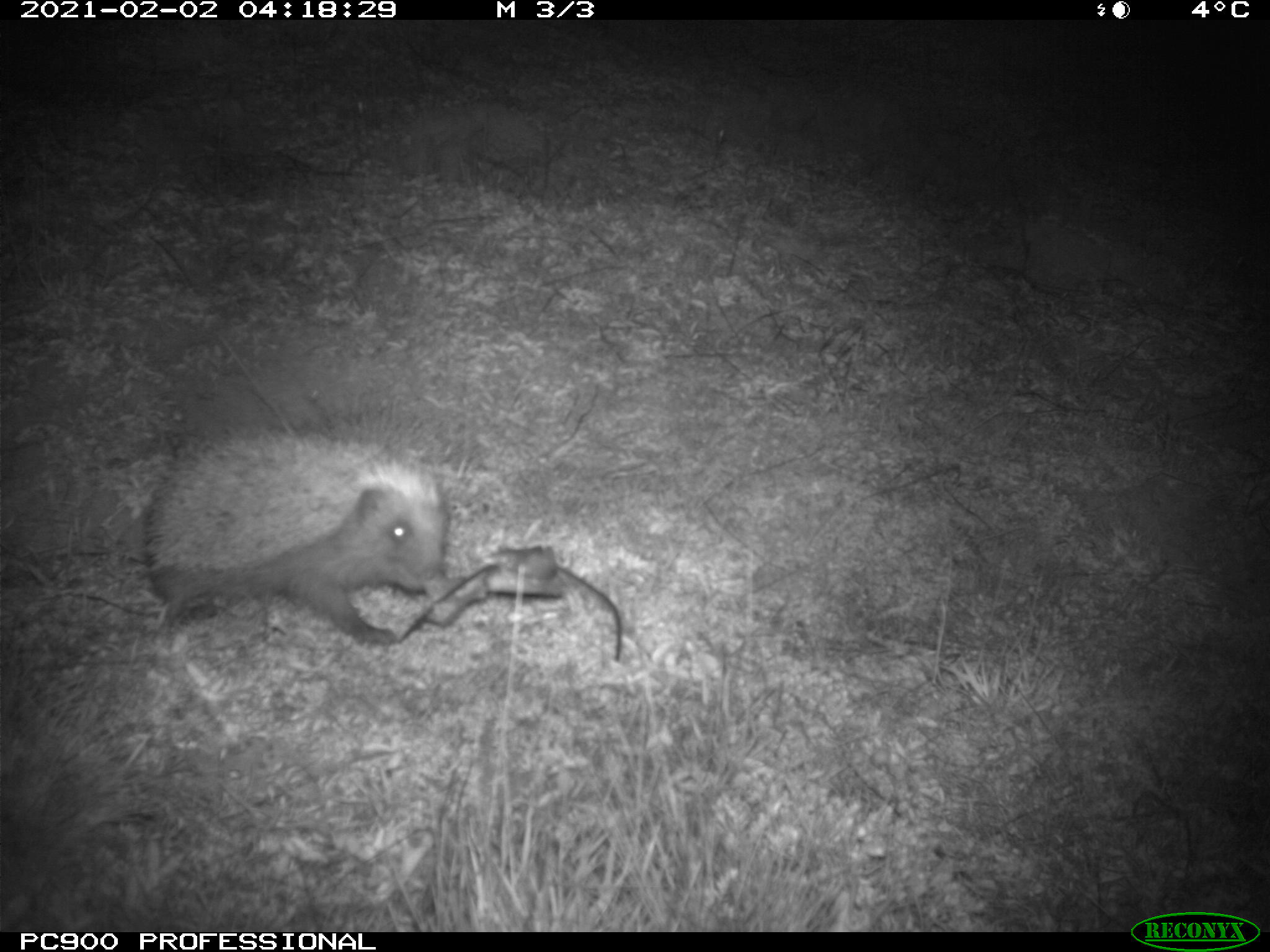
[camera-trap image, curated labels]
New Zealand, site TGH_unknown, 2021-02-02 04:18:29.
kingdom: Animalia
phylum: Chordata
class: Mammalia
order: Eulipotyphla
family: Erinaceidae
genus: Erinaceus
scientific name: Erinaceus europaeus europaeus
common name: european hedgehog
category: hedgehog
Hedgehog (european hedgehog) (Erinaceus europaeus europaeus).